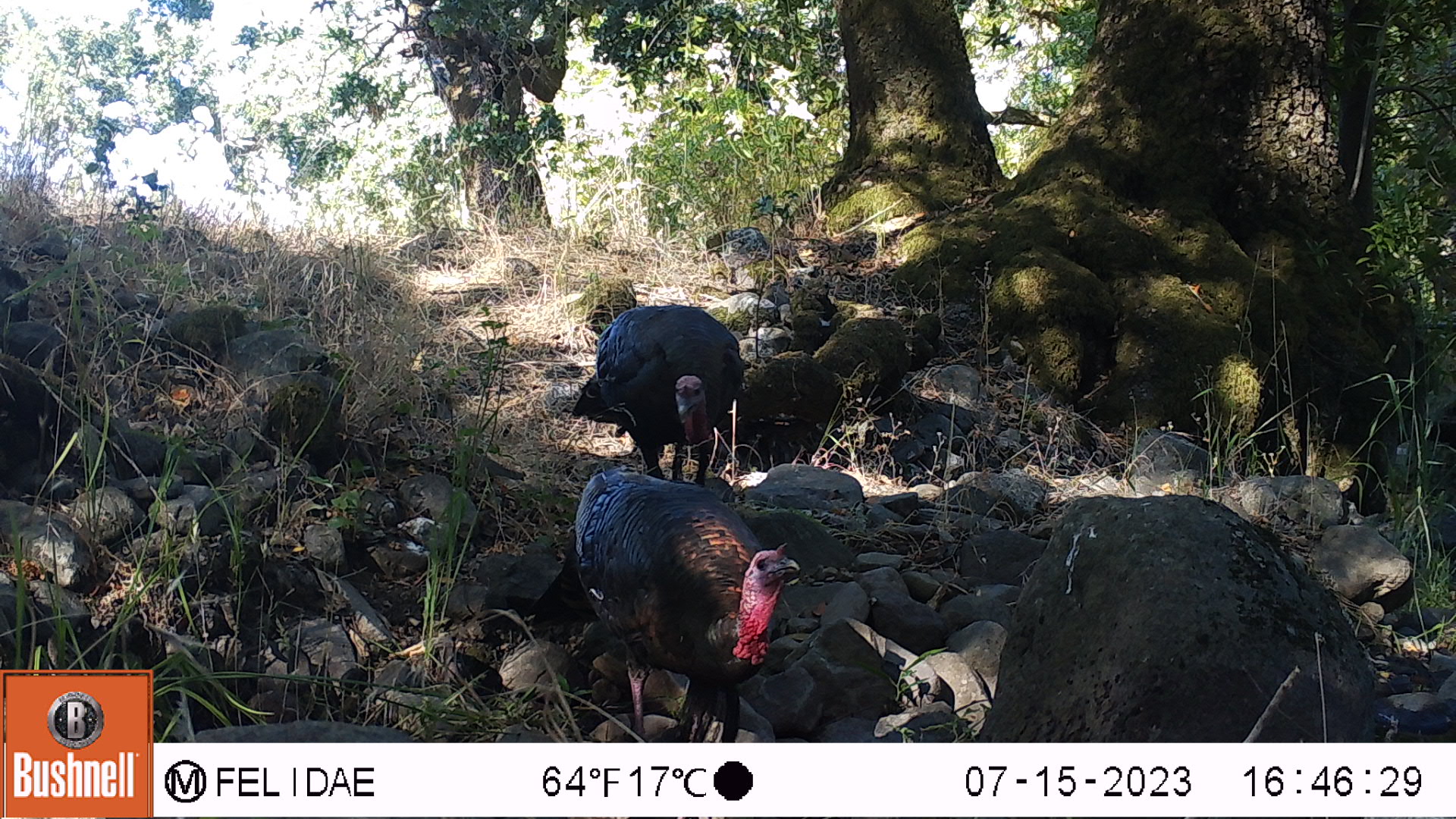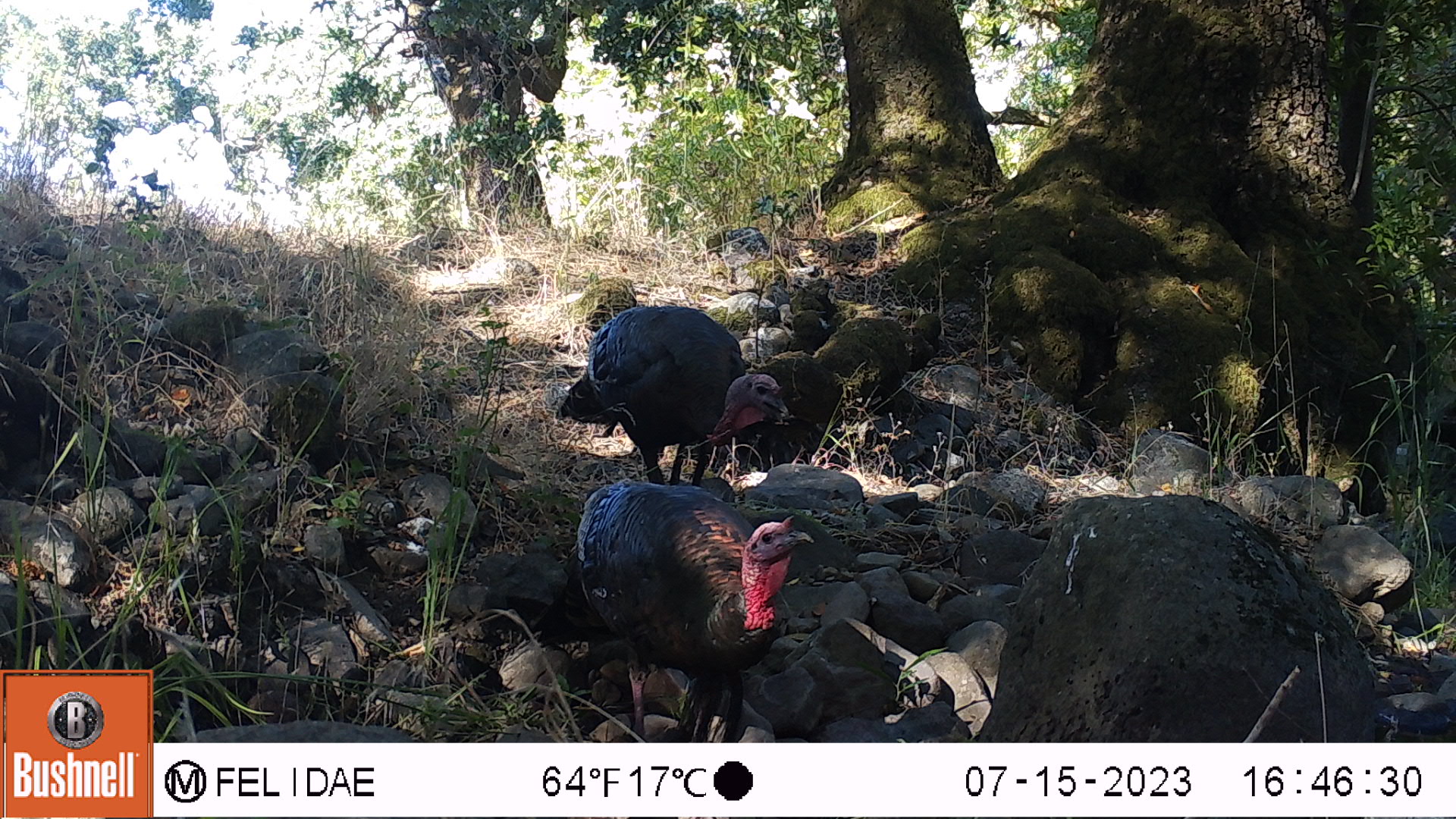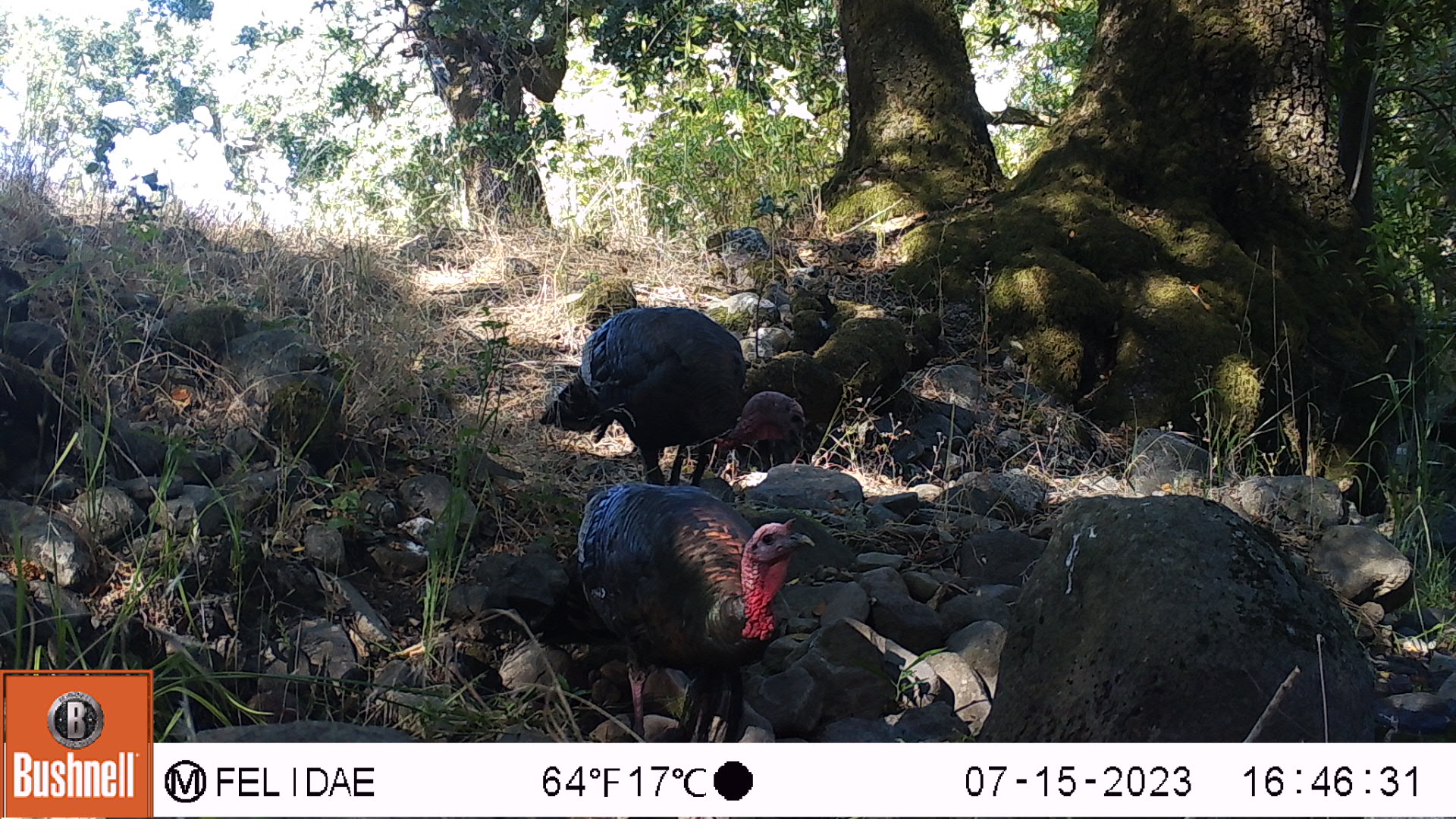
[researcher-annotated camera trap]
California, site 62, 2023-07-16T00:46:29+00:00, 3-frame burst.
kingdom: Animalia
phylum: Chordata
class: Aves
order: Galliformes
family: Phasianidae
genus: Meleagris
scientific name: Meleagris gallopavo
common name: turkey